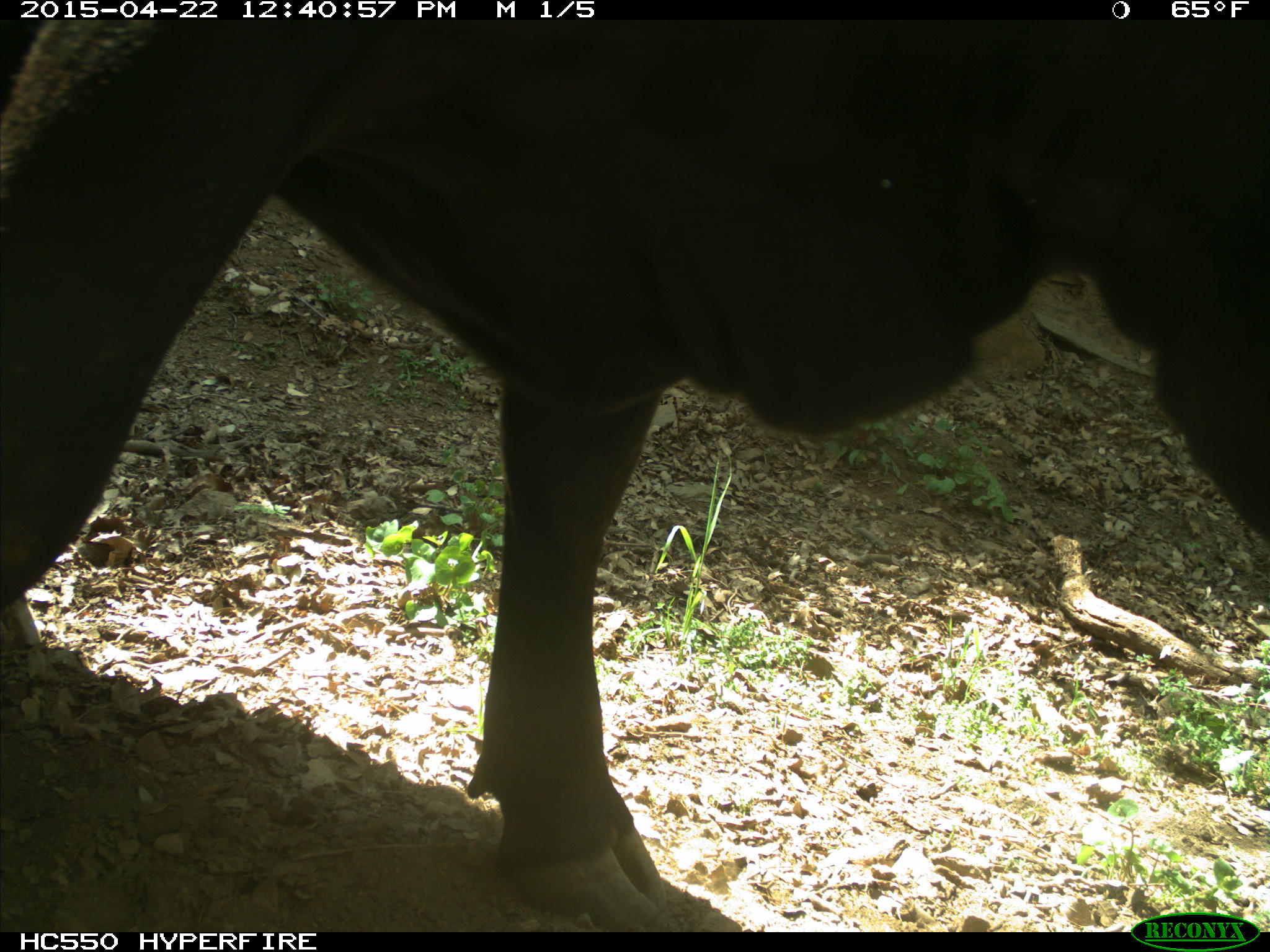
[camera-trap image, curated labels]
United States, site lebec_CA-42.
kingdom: Animalia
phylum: Chordata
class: Mammalia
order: Artiodactyla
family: Bovidae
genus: Bos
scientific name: Bos taurus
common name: domestic cow